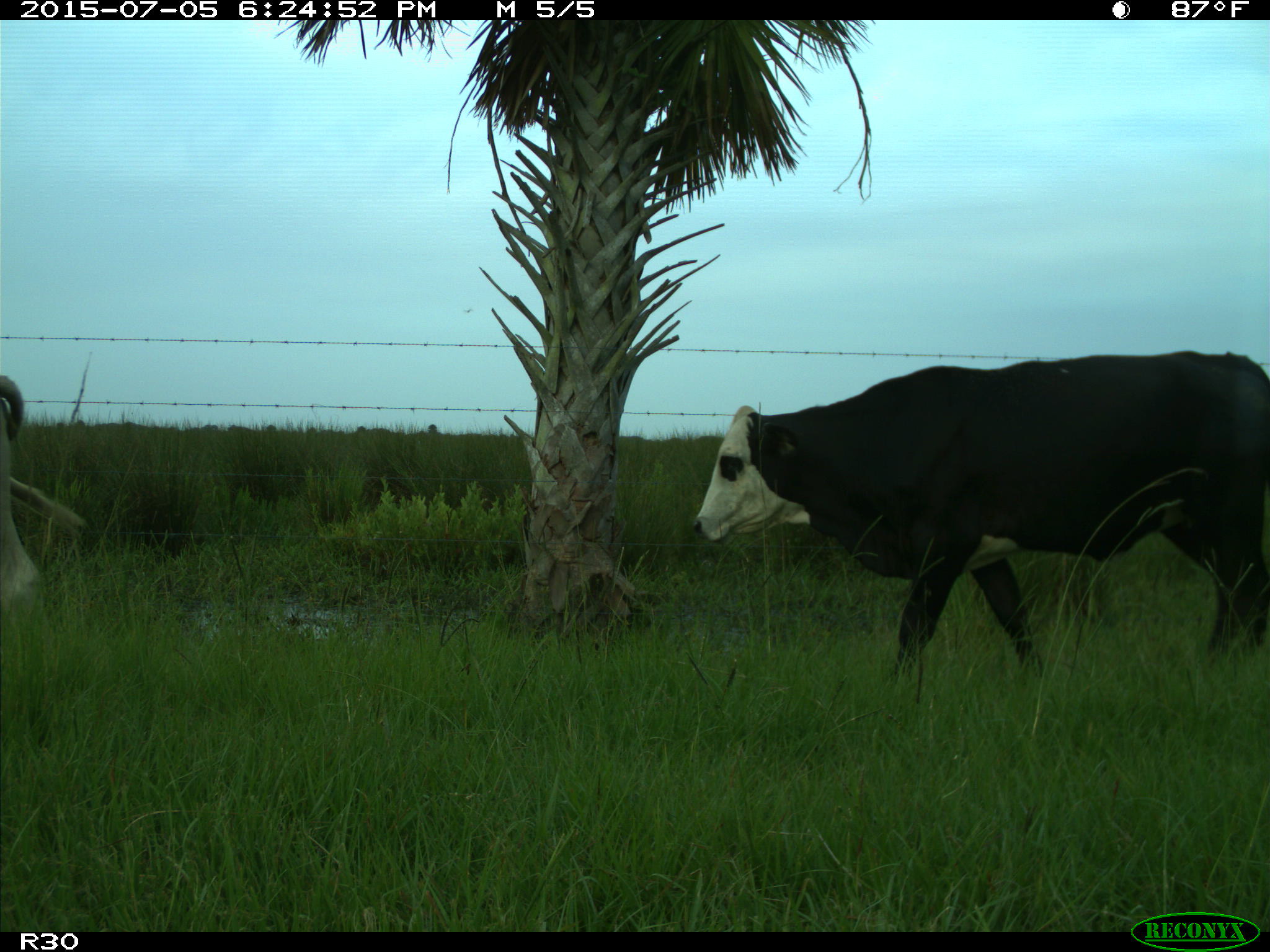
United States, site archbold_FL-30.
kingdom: Animalia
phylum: Chordata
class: Mammalia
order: Artiodactyla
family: Bovidae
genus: Bos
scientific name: Bos taurus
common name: domestic cow